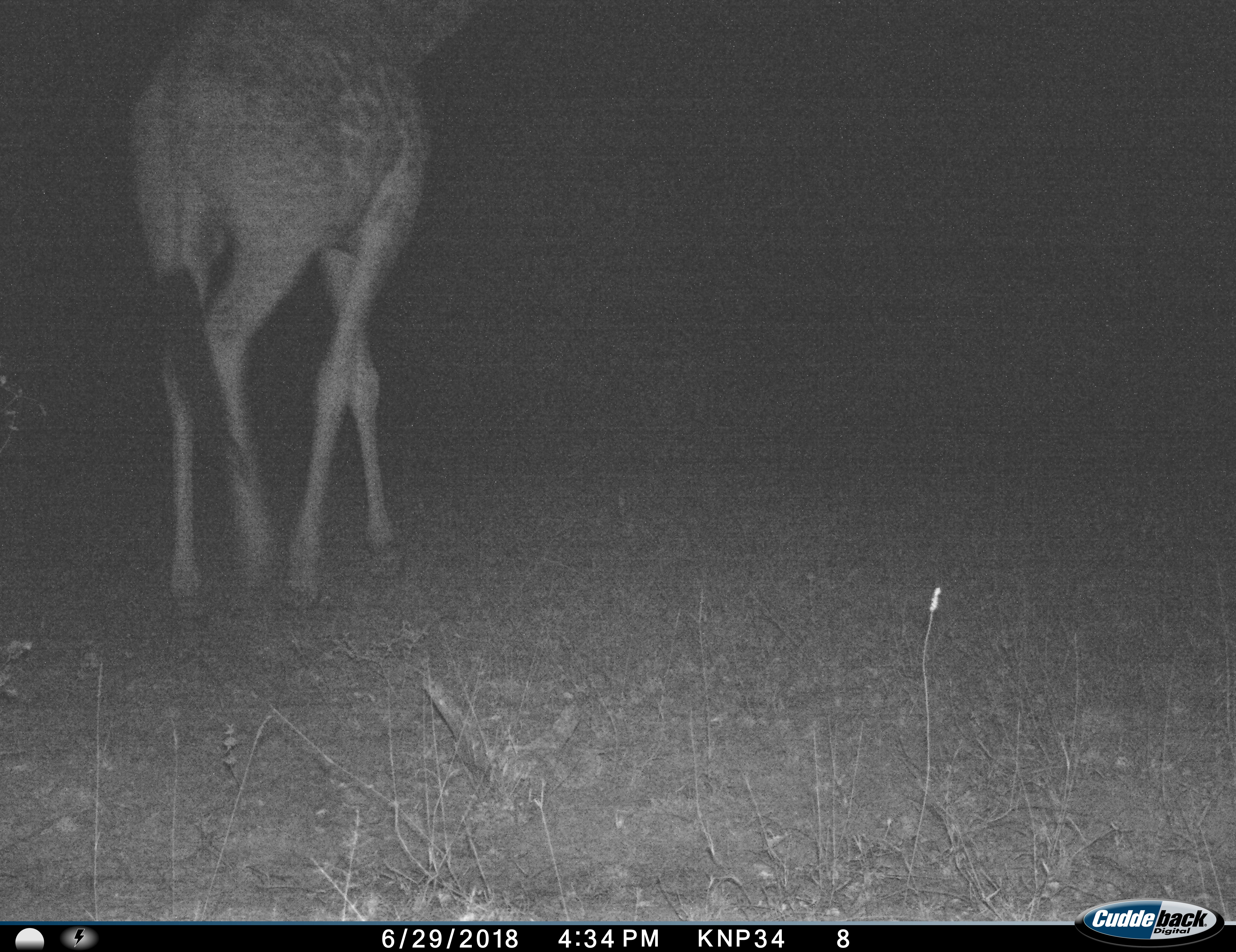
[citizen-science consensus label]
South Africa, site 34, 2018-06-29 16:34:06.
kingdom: Animalia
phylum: Chordata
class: Mammalia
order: Artiodactyla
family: Giraffidae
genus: Giraffa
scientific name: Giraffa camelopardalis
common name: giraffe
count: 1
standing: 0%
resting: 0%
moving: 100%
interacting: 0%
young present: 0%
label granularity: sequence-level